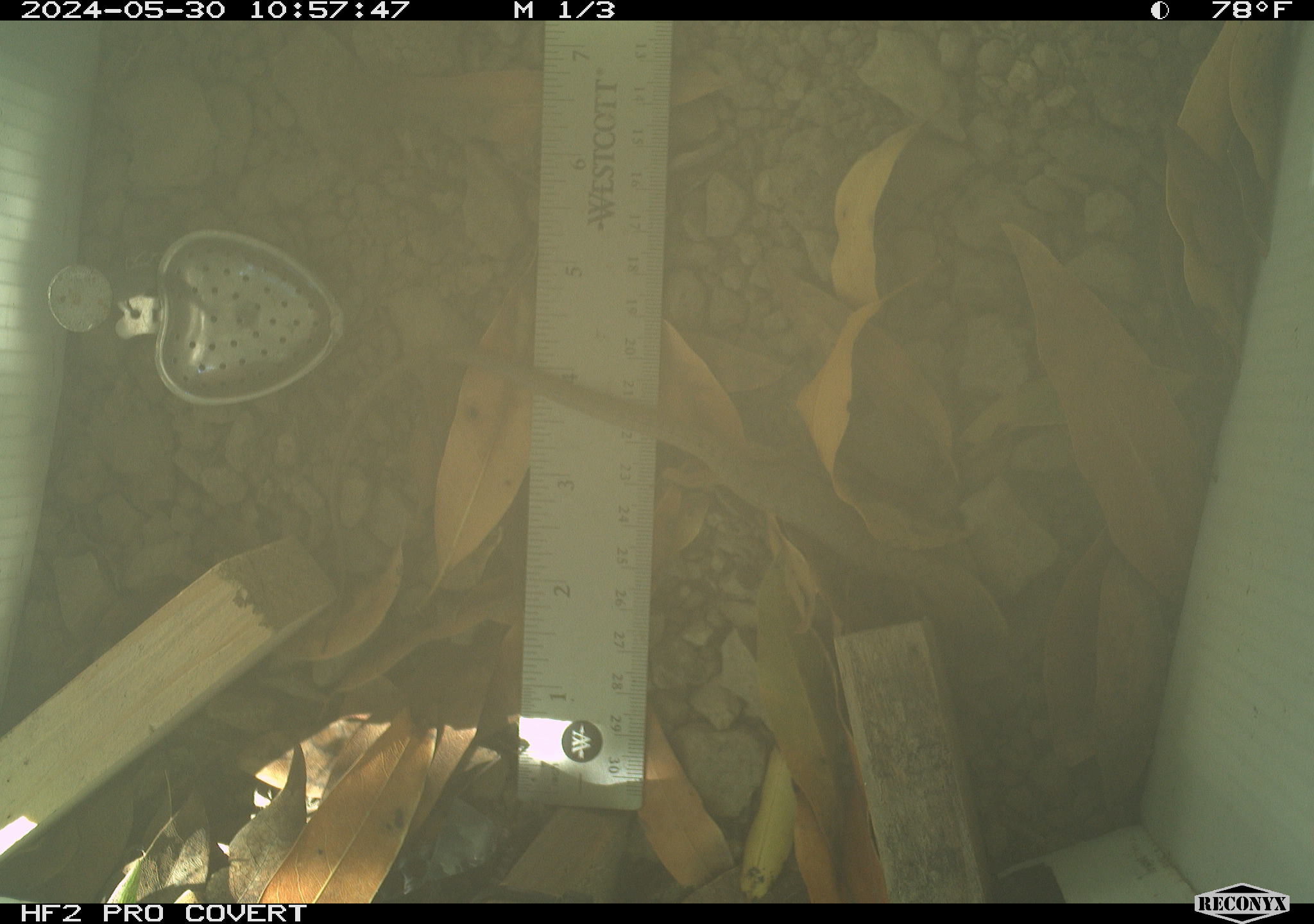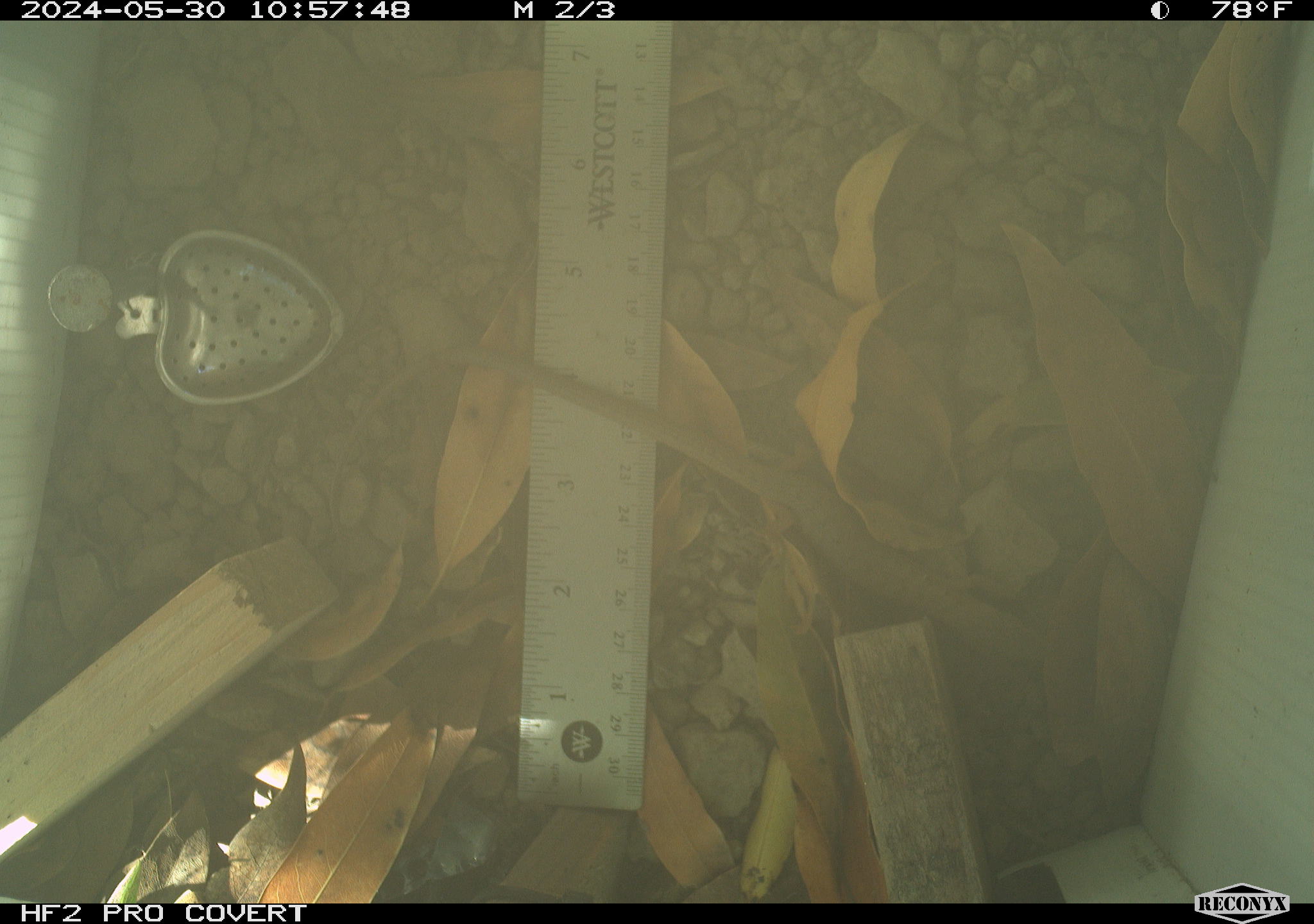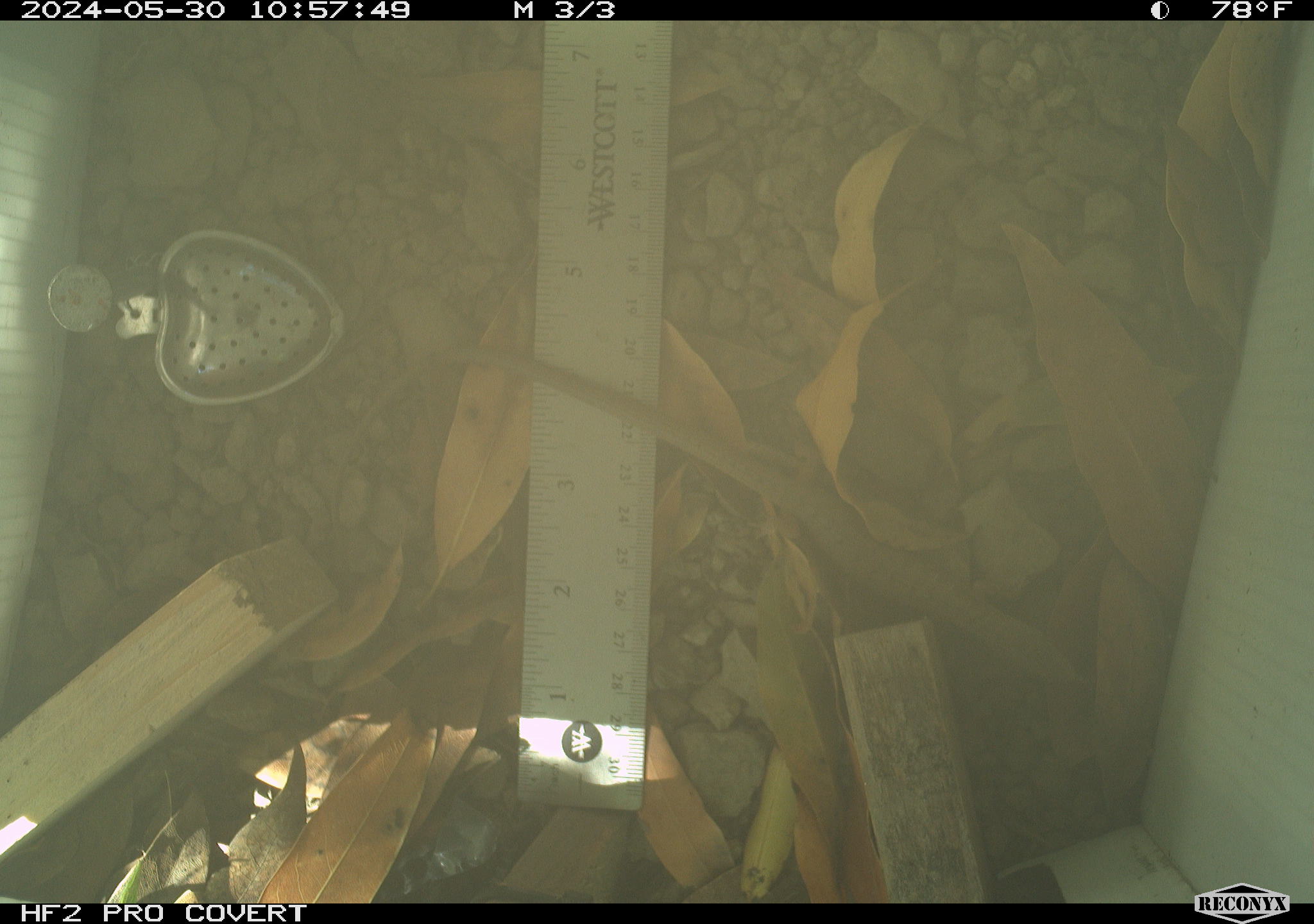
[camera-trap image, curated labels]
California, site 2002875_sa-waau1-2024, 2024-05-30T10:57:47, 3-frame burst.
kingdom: Animalia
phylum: Chordata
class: Reptilia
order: Squamata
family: Anguidae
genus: Elgaria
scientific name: Elgaria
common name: alligator lizards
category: elgaria species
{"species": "elgaria species (alligator lizards) (Elgaria)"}